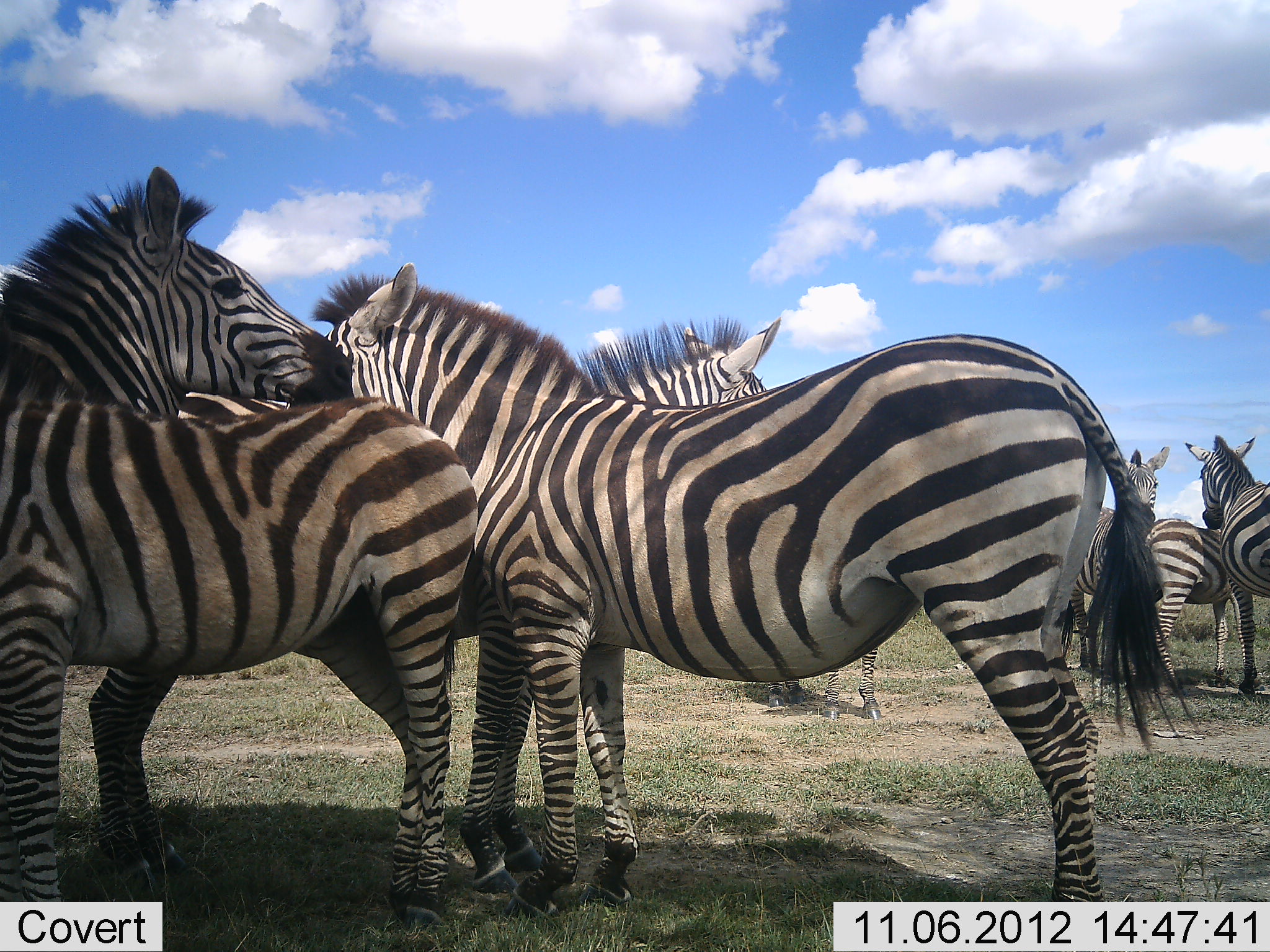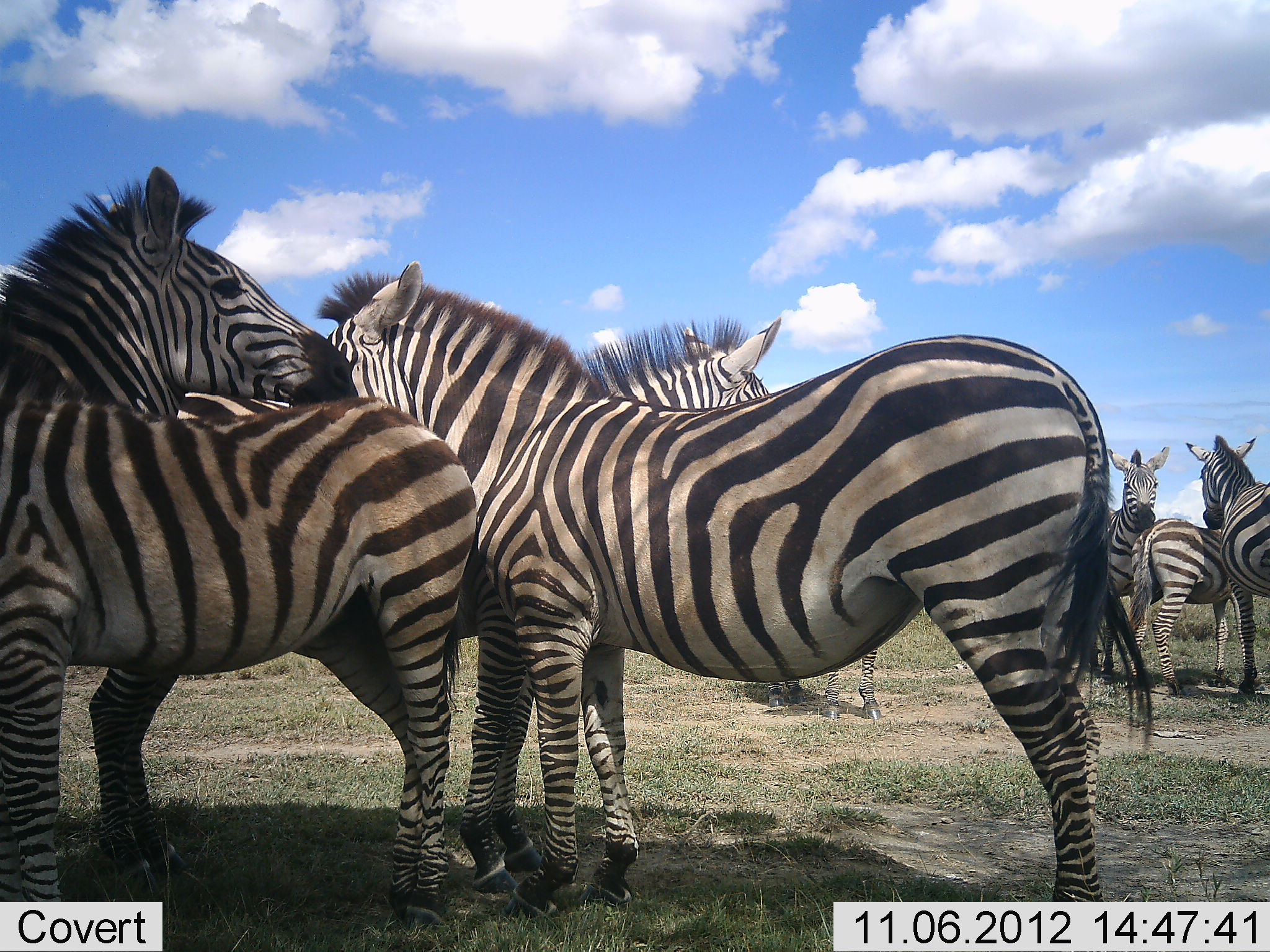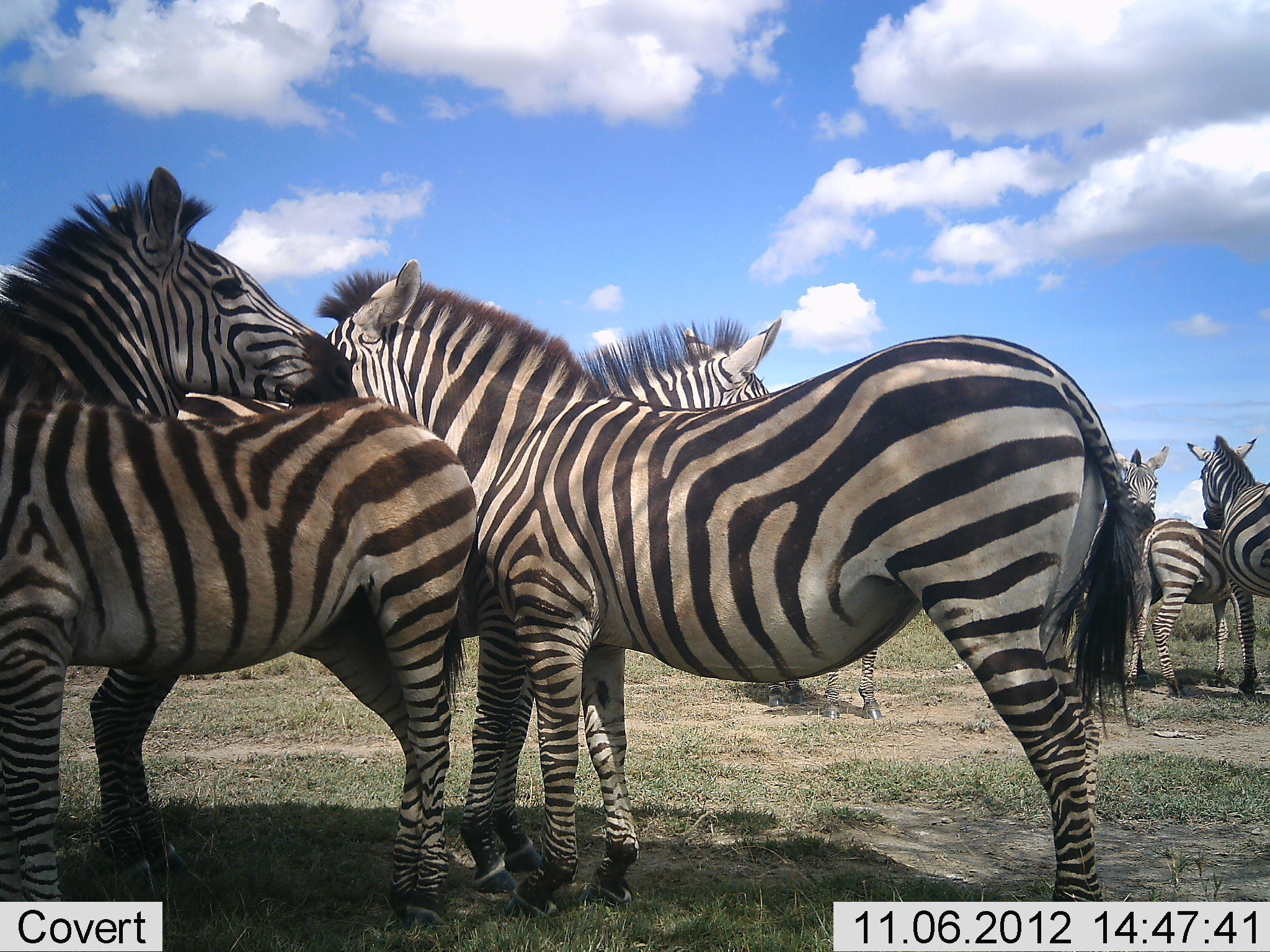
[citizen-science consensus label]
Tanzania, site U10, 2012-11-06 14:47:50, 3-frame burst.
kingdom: Animalia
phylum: Chordata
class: Mammalia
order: Perissodactyla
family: Equidae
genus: Equus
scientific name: Equus quagga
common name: plains zebra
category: zebra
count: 8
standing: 100%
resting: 0%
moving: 0%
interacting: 40%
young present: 0%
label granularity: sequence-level